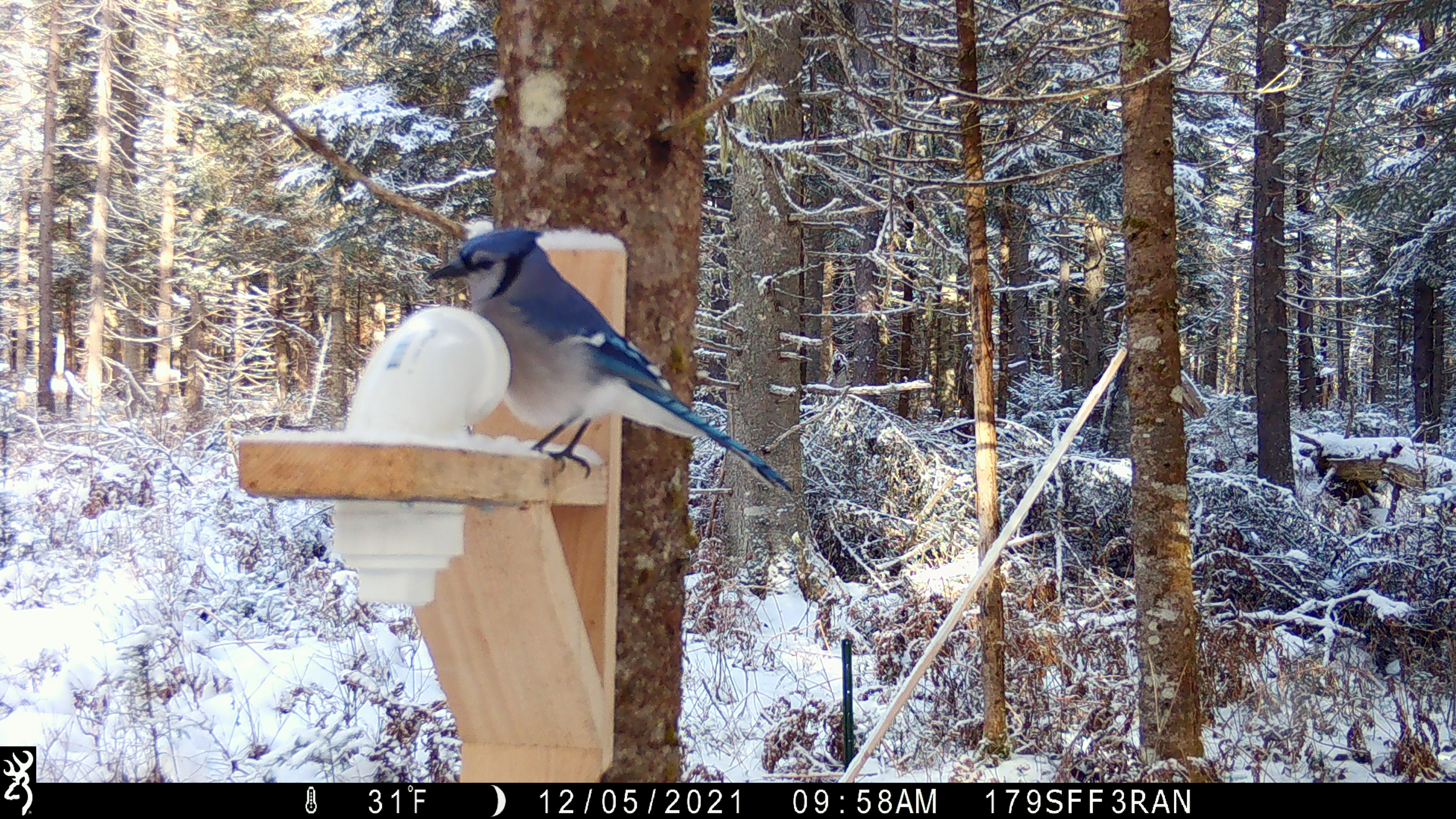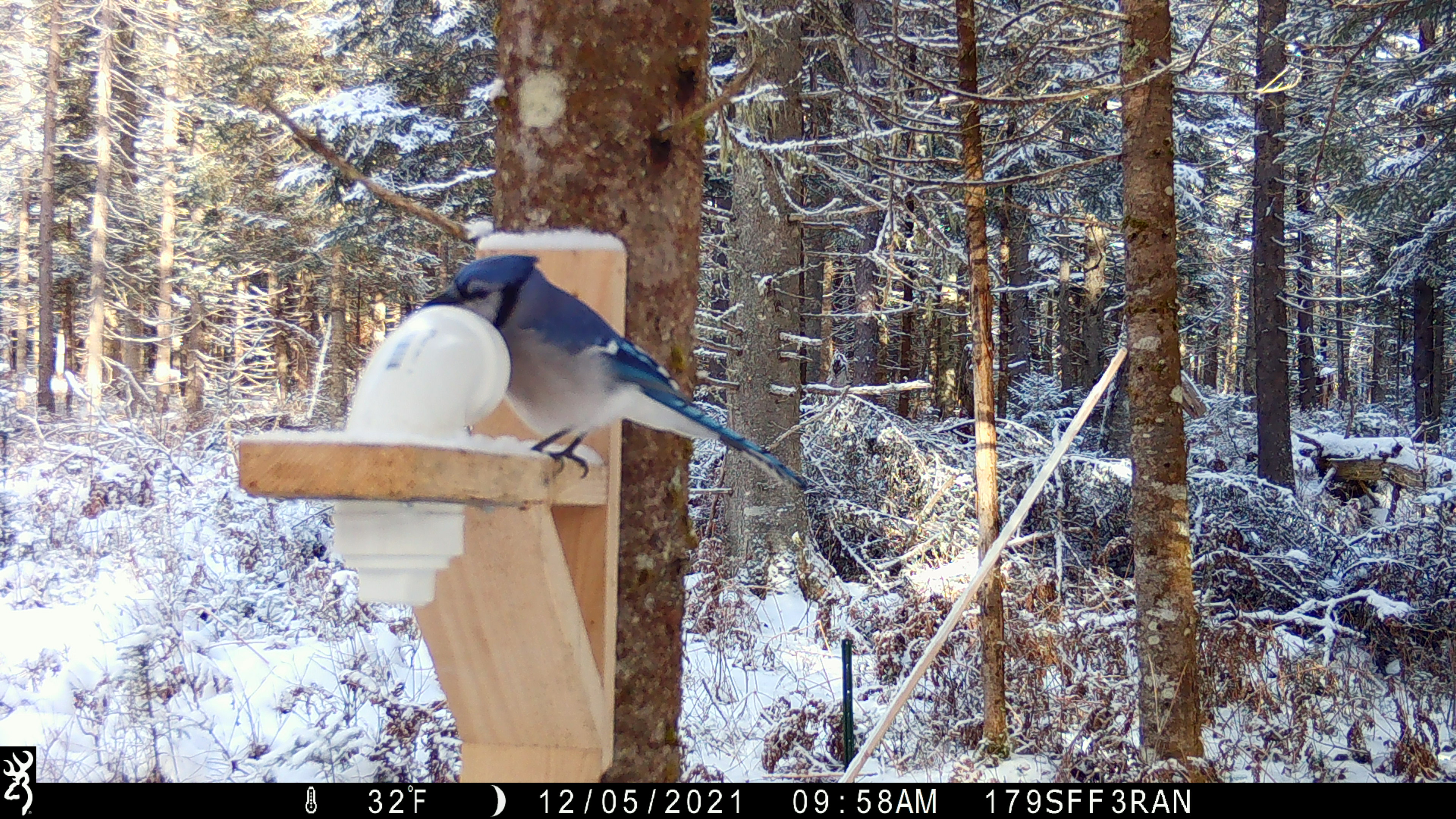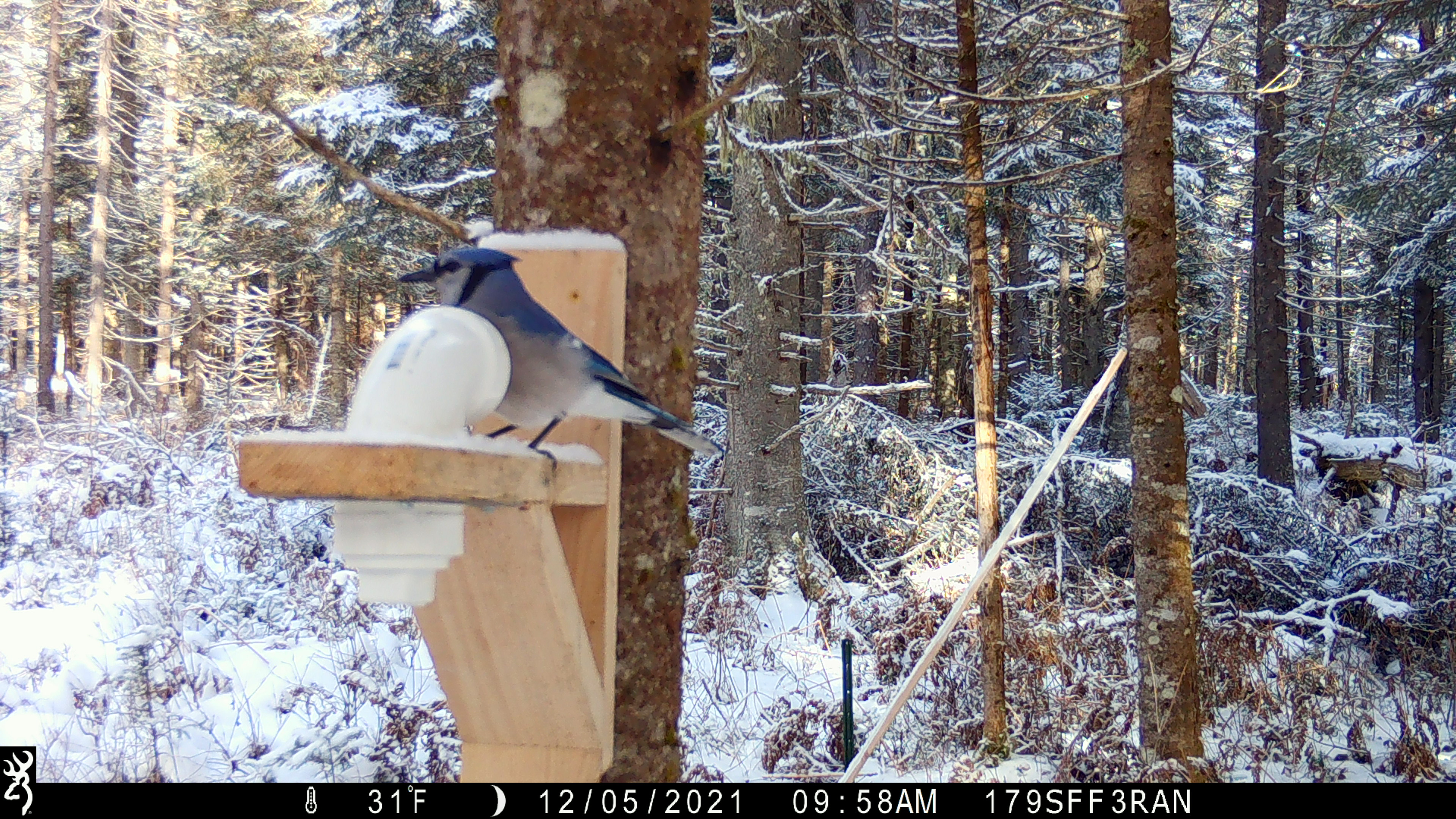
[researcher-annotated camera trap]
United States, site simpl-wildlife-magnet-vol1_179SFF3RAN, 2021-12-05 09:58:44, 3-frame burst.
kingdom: Animalia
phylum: Chordata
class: Aves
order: Passeriformes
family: Corvidae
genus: Cyanocitta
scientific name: Cyanocitta cristata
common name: blue jay